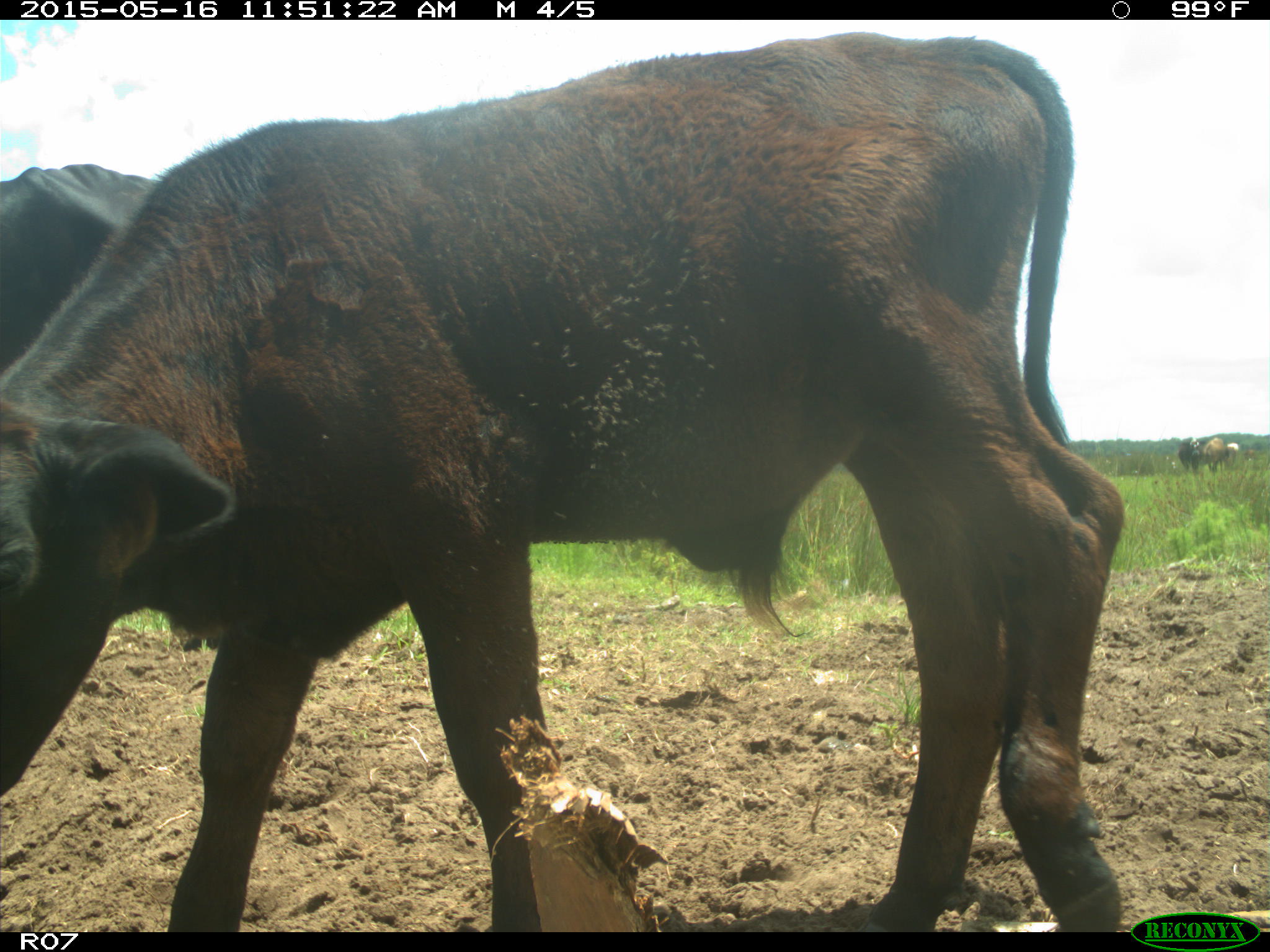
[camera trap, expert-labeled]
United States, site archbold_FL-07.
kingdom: Animalia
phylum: Chordata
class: Mammalia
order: Artiodactyla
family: Bovidae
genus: Bos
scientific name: Bos taurus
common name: domestic cow